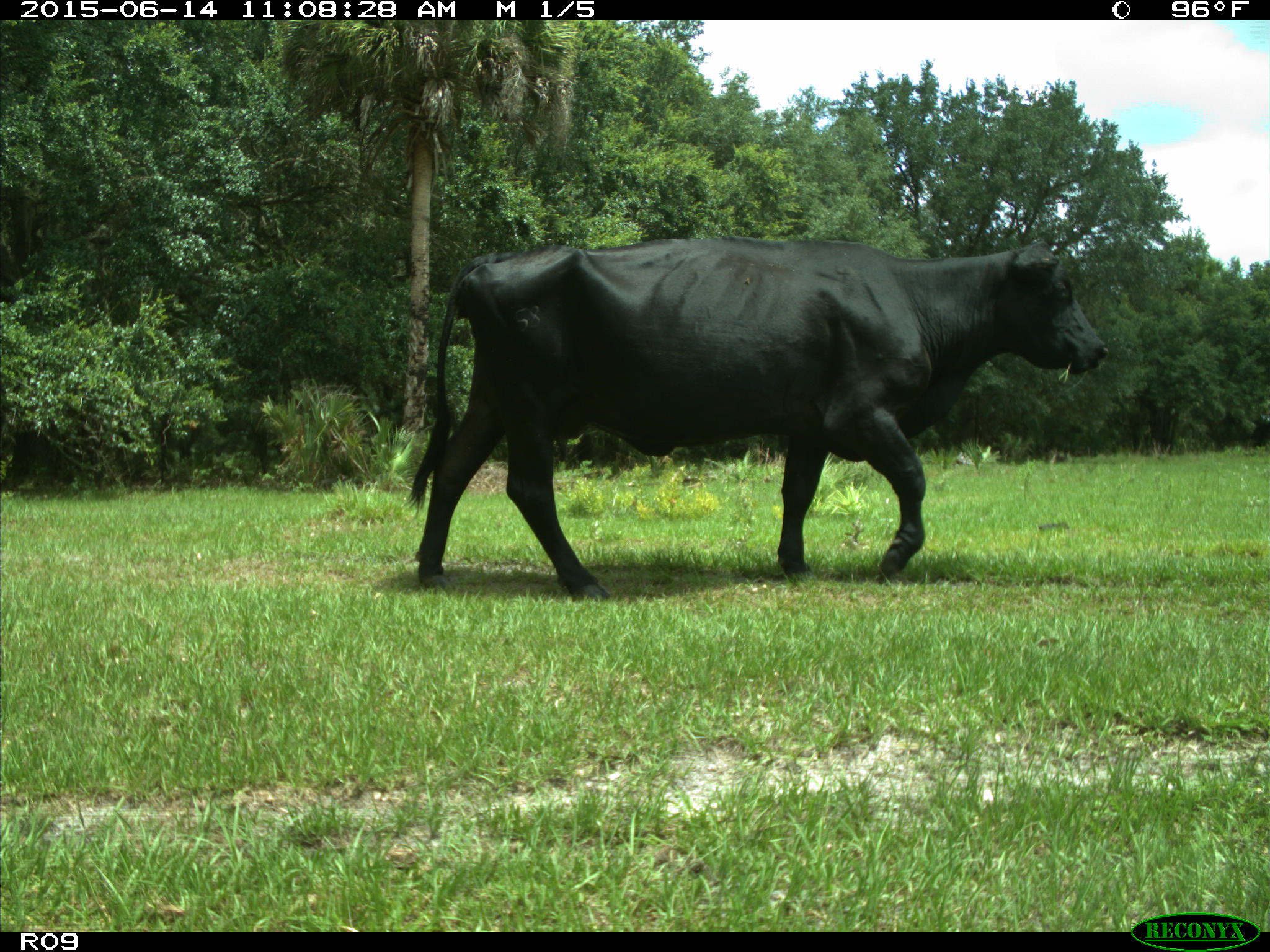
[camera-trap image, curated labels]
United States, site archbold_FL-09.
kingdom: Animalia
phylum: Chordata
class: Mammalia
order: Artiodactyla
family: Bovidae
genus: Bos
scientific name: Bos taurus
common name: domestic cow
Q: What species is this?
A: Bos taurus (domestic cow).